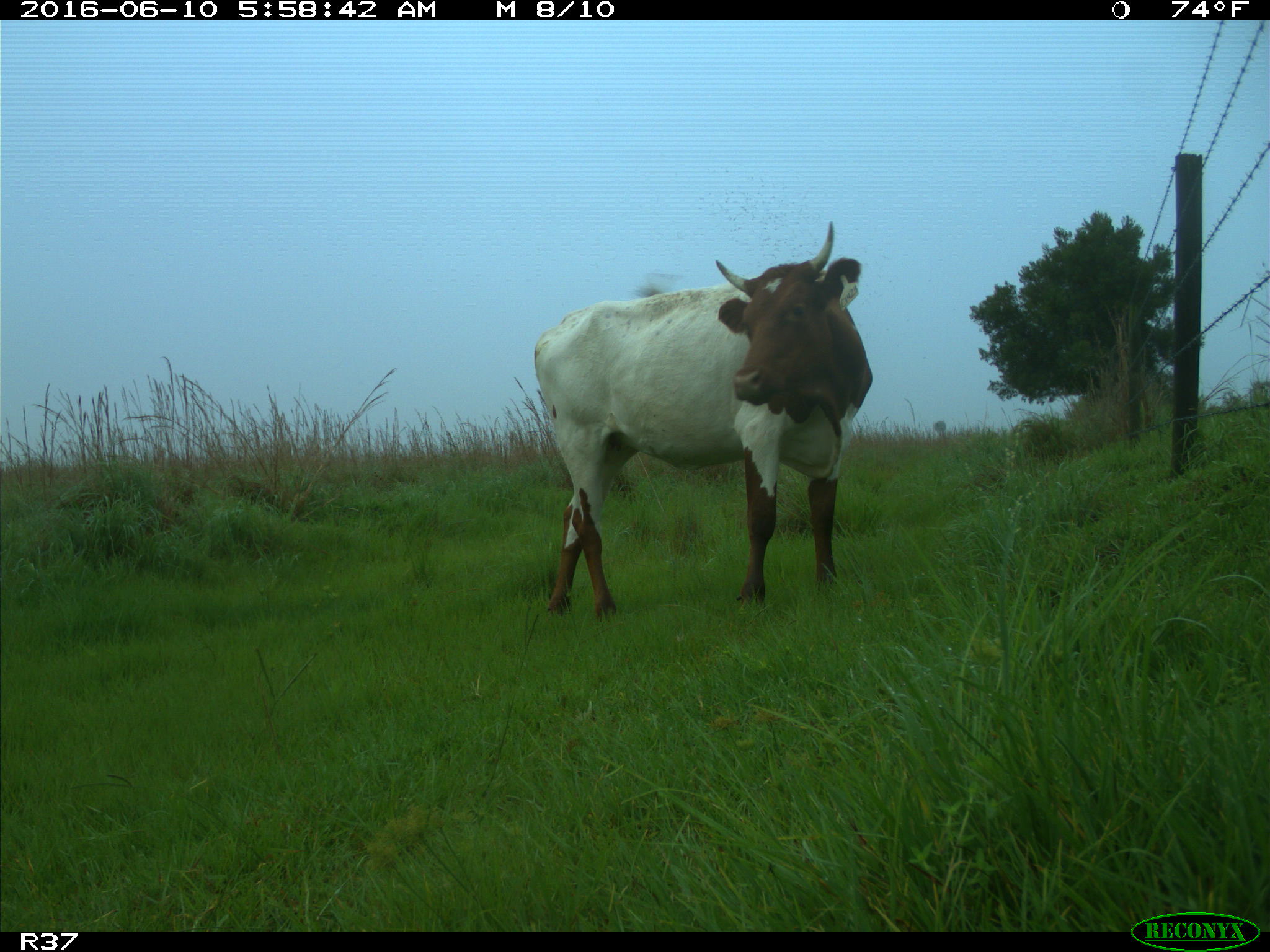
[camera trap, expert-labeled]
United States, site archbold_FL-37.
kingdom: Animalia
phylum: Chordata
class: Mammalia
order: Artiodactyla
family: Bovidae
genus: Bos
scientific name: Bos taurus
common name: domestic cow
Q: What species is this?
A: Bos taurus (domestic cow).